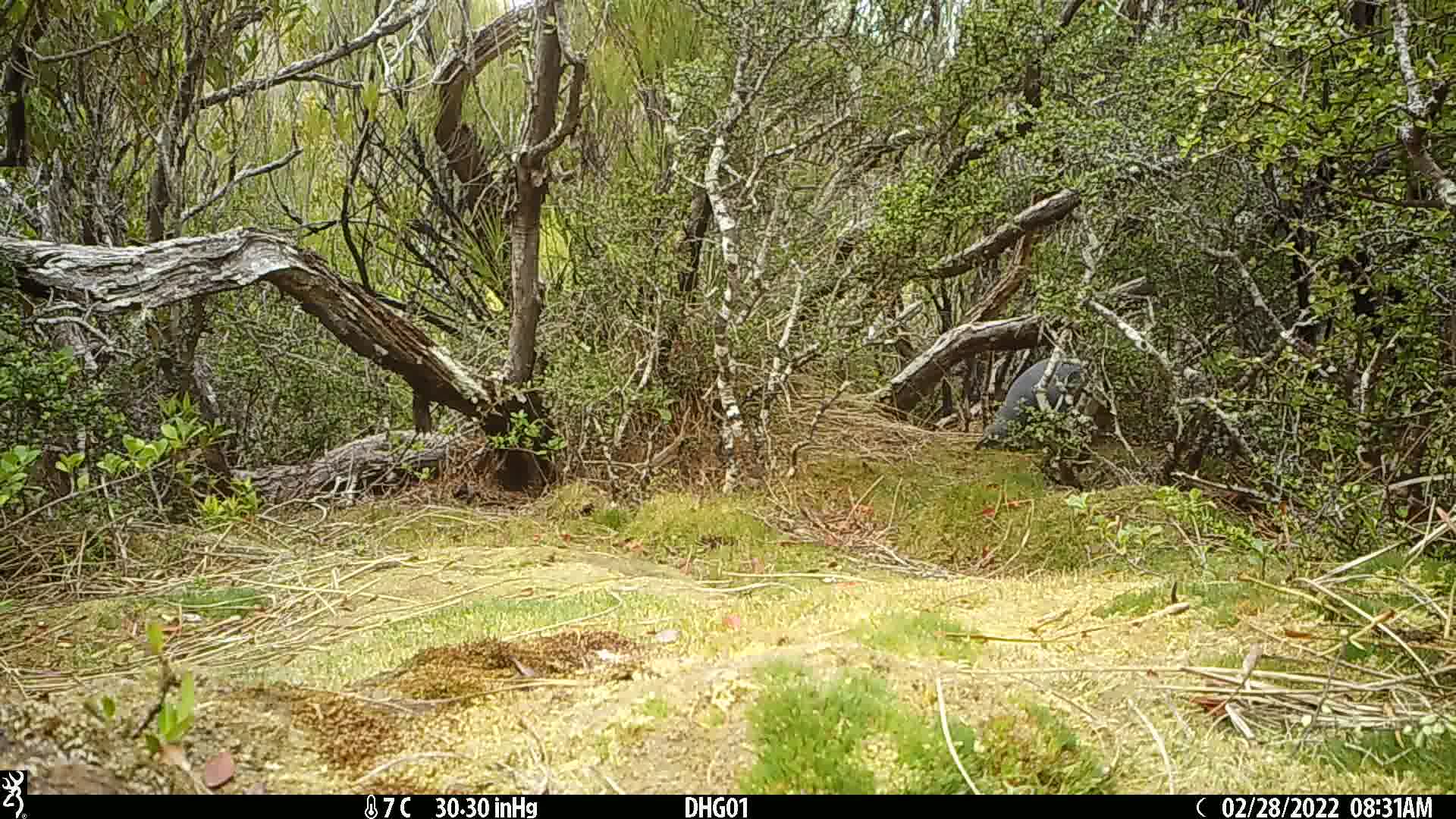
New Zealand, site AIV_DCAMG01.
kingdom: Animalia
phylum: Chordata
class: Aves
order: Sphenisciformes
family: Spheniscidae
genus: Megadyptes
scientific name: Megadyptes antipodes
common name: yellow-eyed penguin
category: yellow eyed penguin